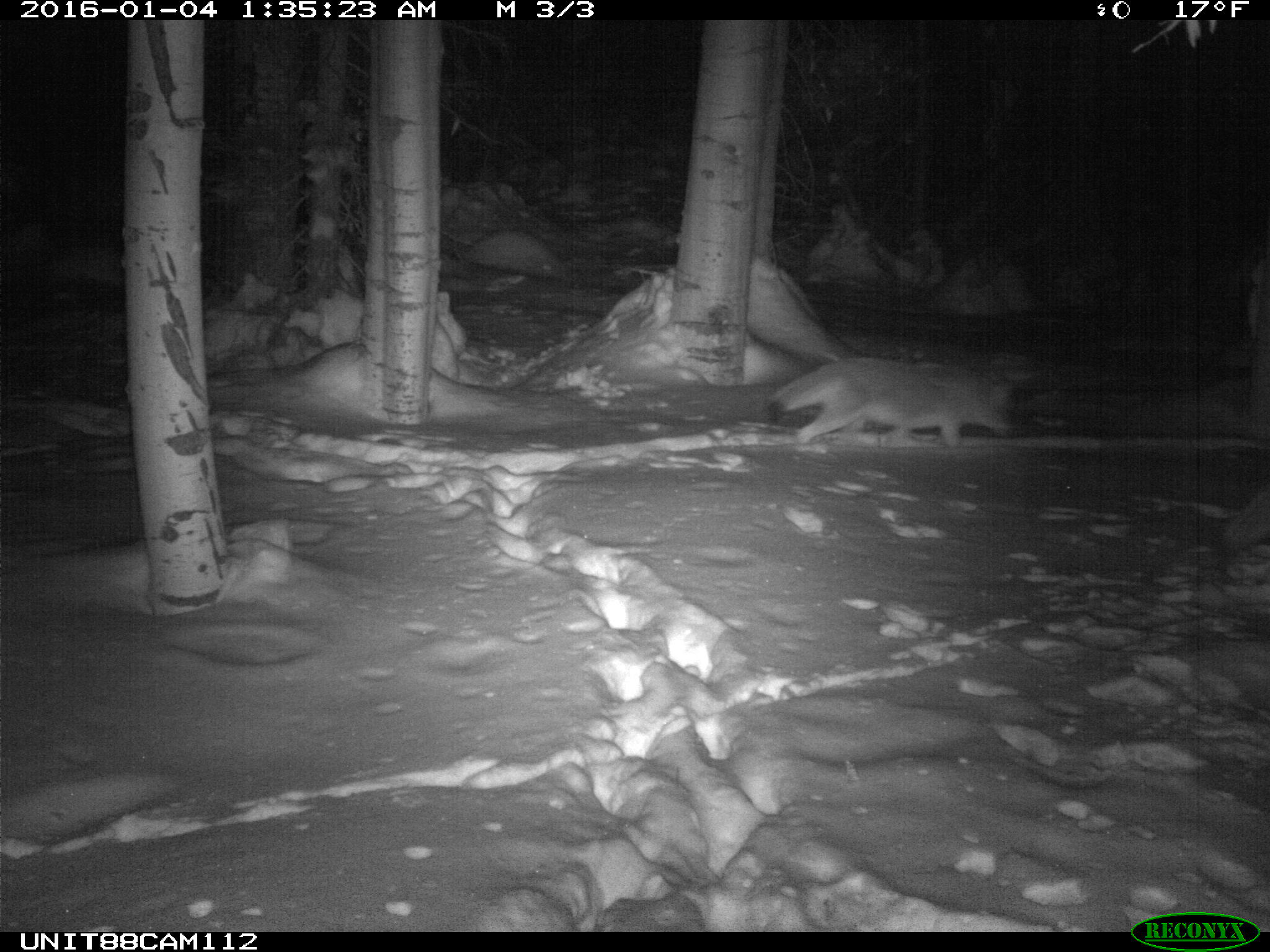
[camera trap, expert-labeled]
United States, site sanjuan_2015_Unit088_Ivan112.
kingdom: Animalia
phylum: Chordata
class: Mammalia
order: Carnivora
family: Canidae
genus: Canis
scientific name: Canis latrans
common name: coyote